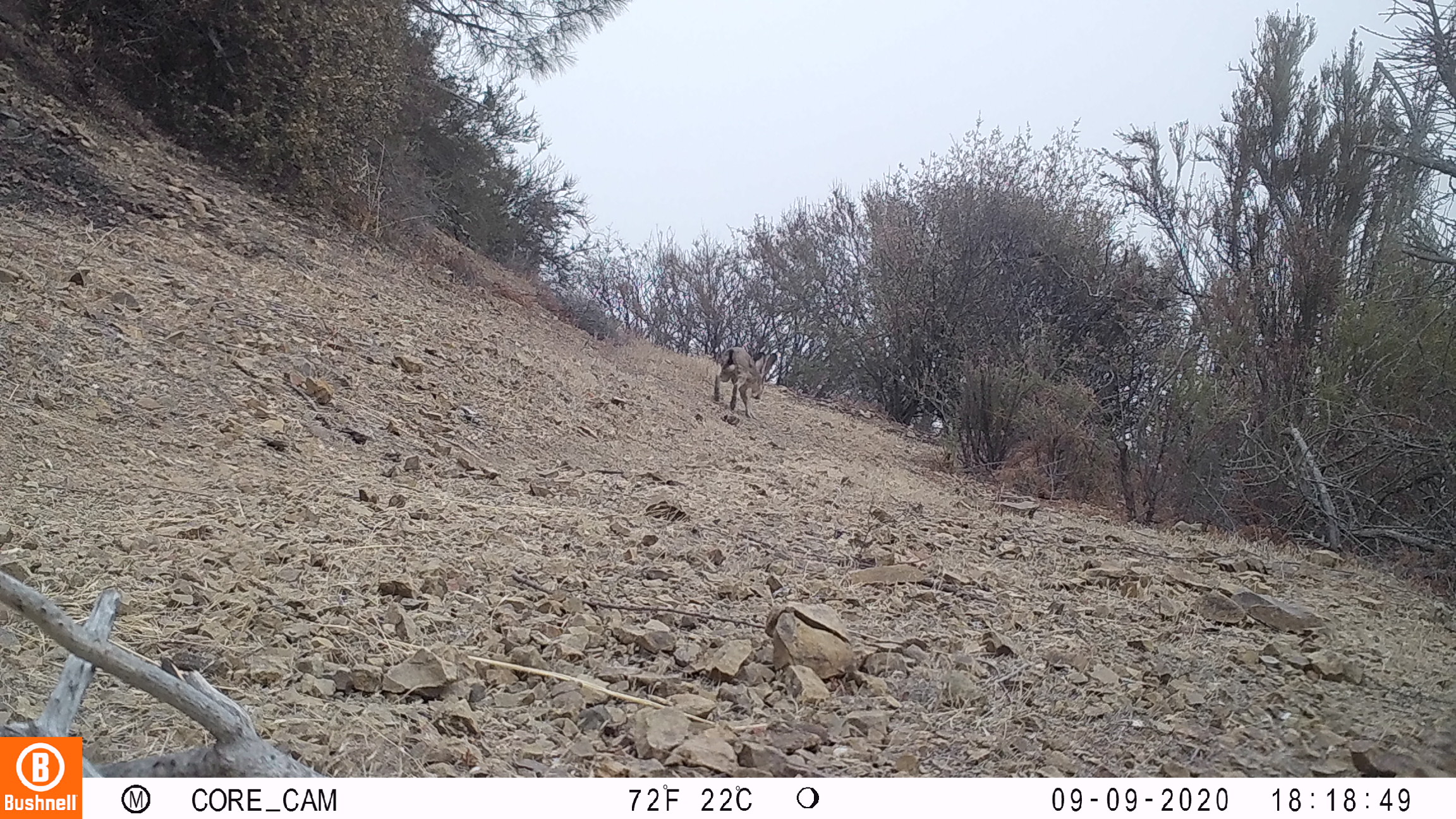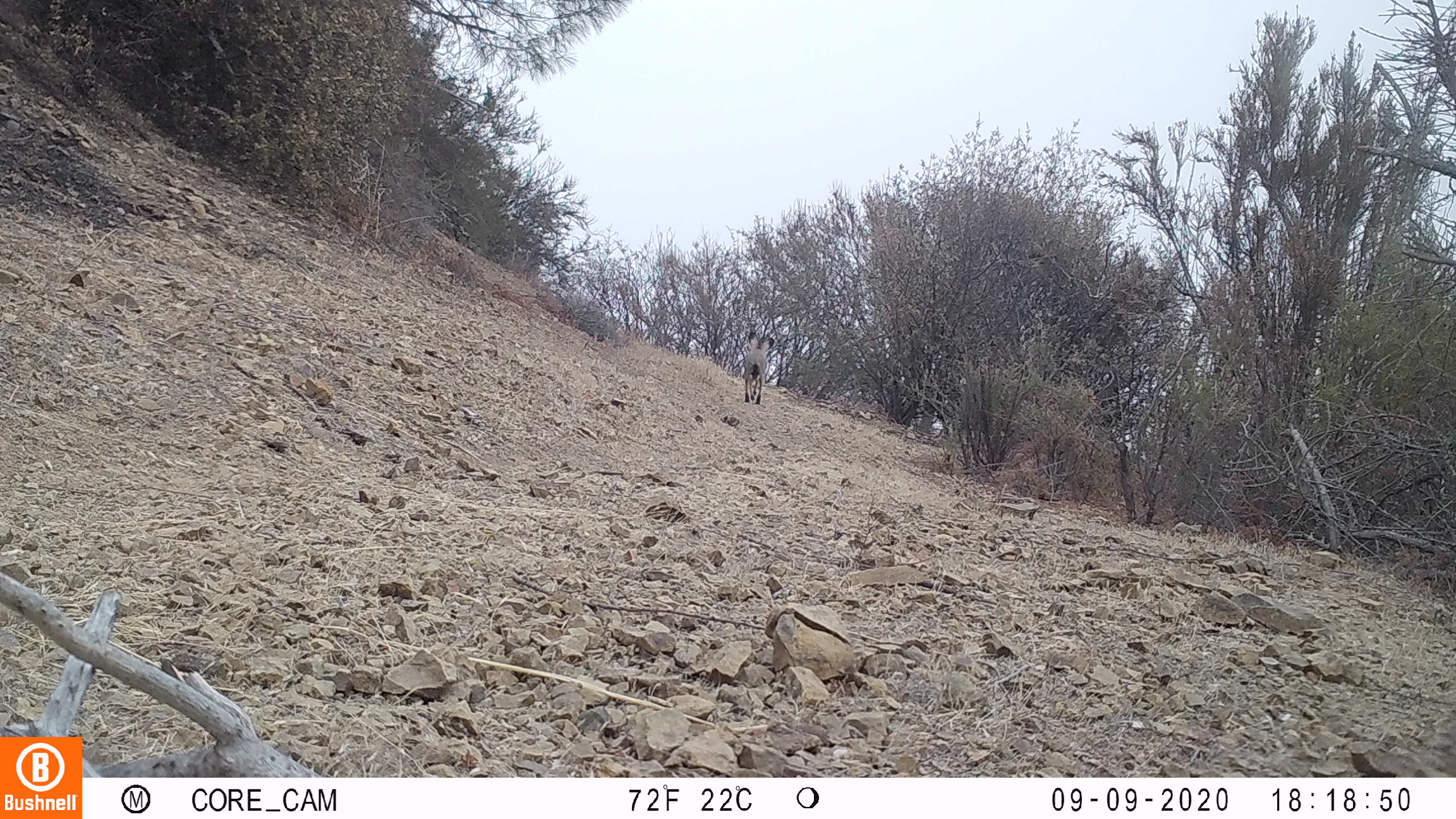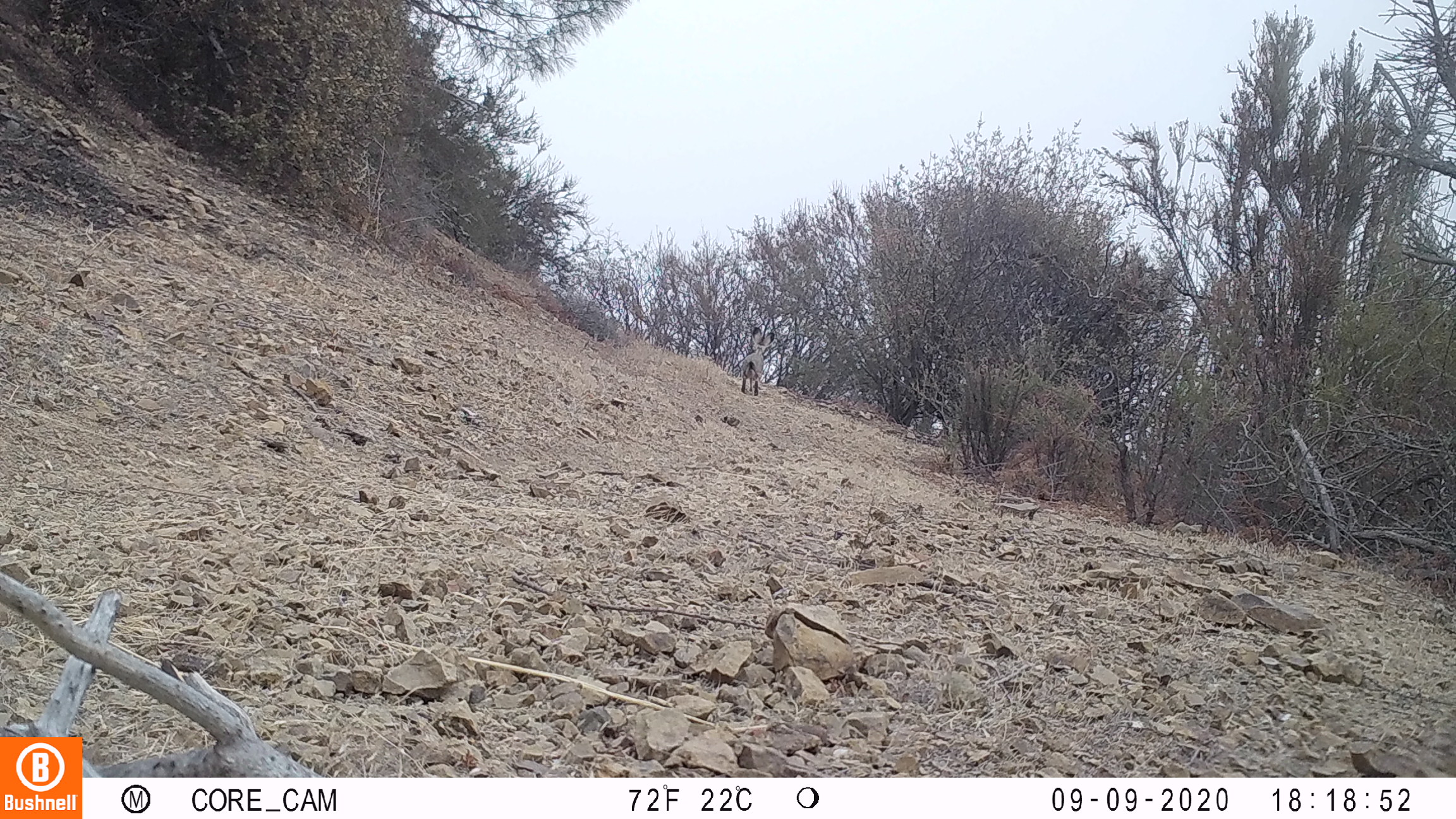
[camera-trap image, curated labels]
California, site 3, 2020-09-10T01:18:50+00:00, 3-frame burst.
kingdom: Animalia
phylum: Chordata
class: Mammalia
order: Lagomorpha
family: Leporidae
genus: Lepus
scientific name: Lepus californicus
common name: black-tailed jackrabbit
Black-tailed jackrabbit (Lepus californicus).